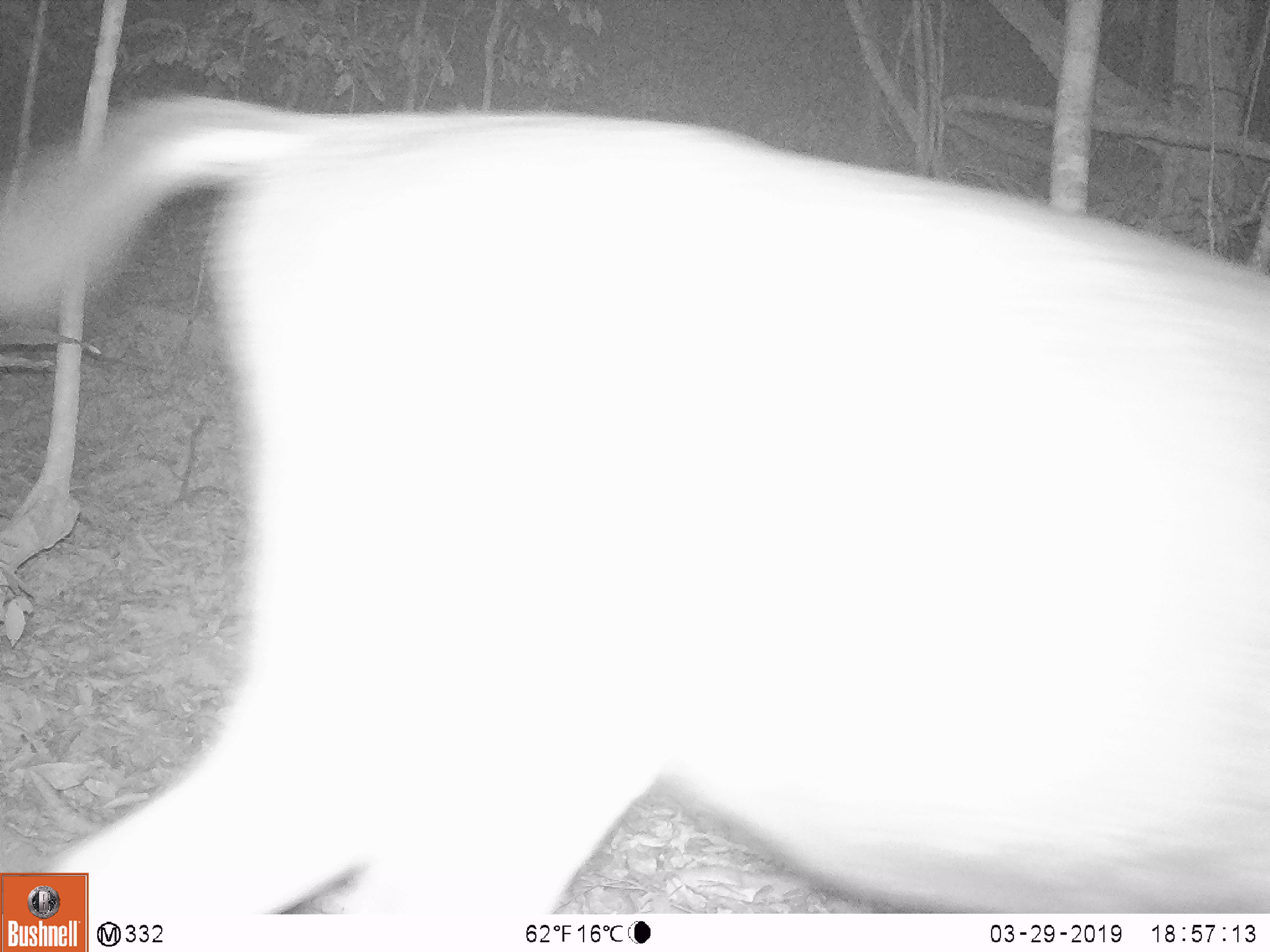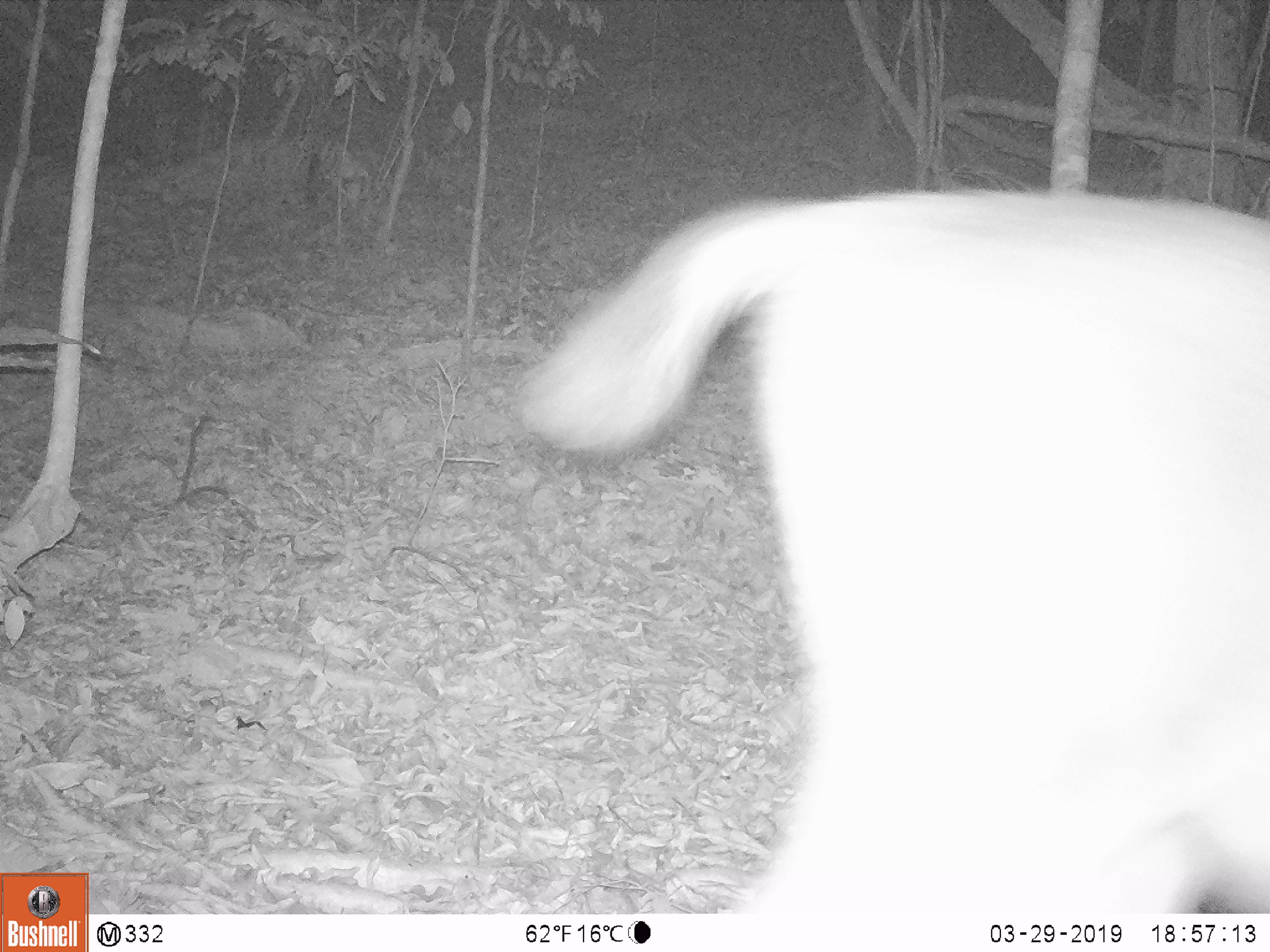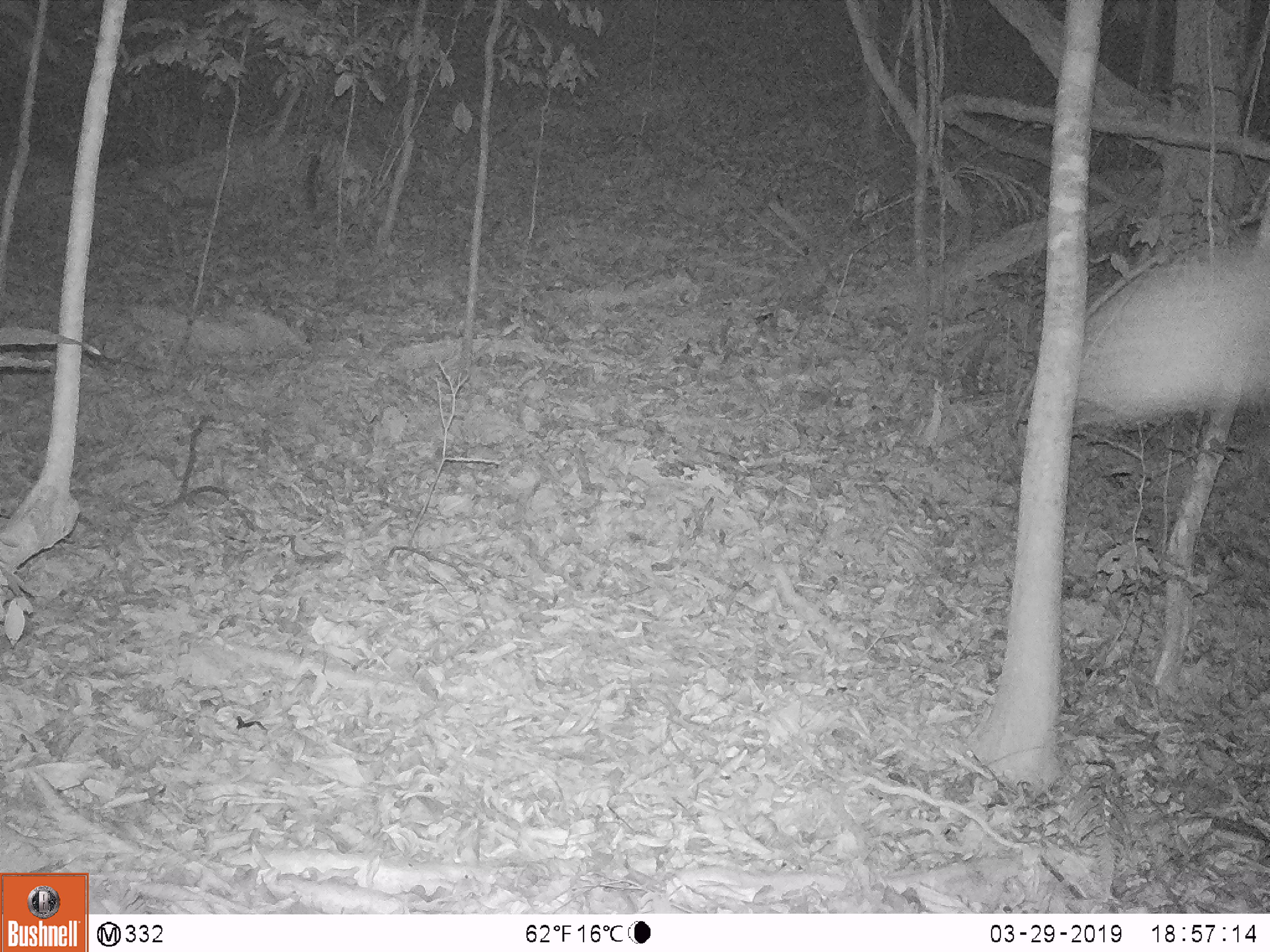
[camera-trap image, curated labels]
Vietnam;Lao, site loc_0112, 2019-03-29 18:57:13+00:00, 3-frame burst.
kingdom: Animalia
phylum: Chordata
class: Mammalia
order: Artiodactyla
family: Cervidae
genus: Rusa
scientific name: Rusa unicolor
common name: sambar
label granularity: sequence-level